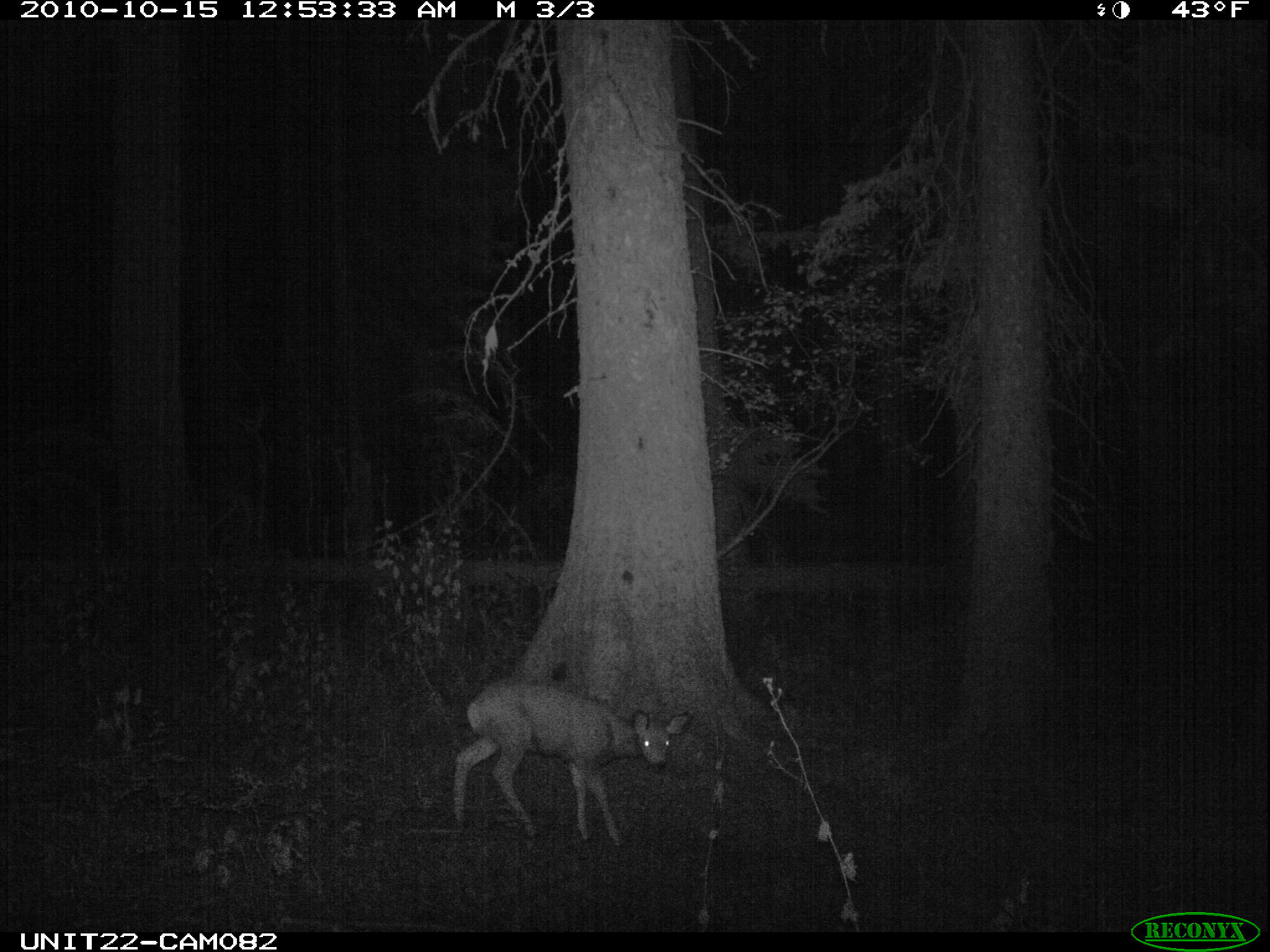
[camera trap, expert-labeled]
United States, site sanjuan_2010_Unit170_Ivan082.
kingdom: Animalia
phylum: Chordata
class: Mammalia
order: Artiodactyla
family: Cervidae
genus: Odocoileus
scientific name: Odocoileus hemionus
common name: mule deer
Odocoileus hemionus (mule deer).